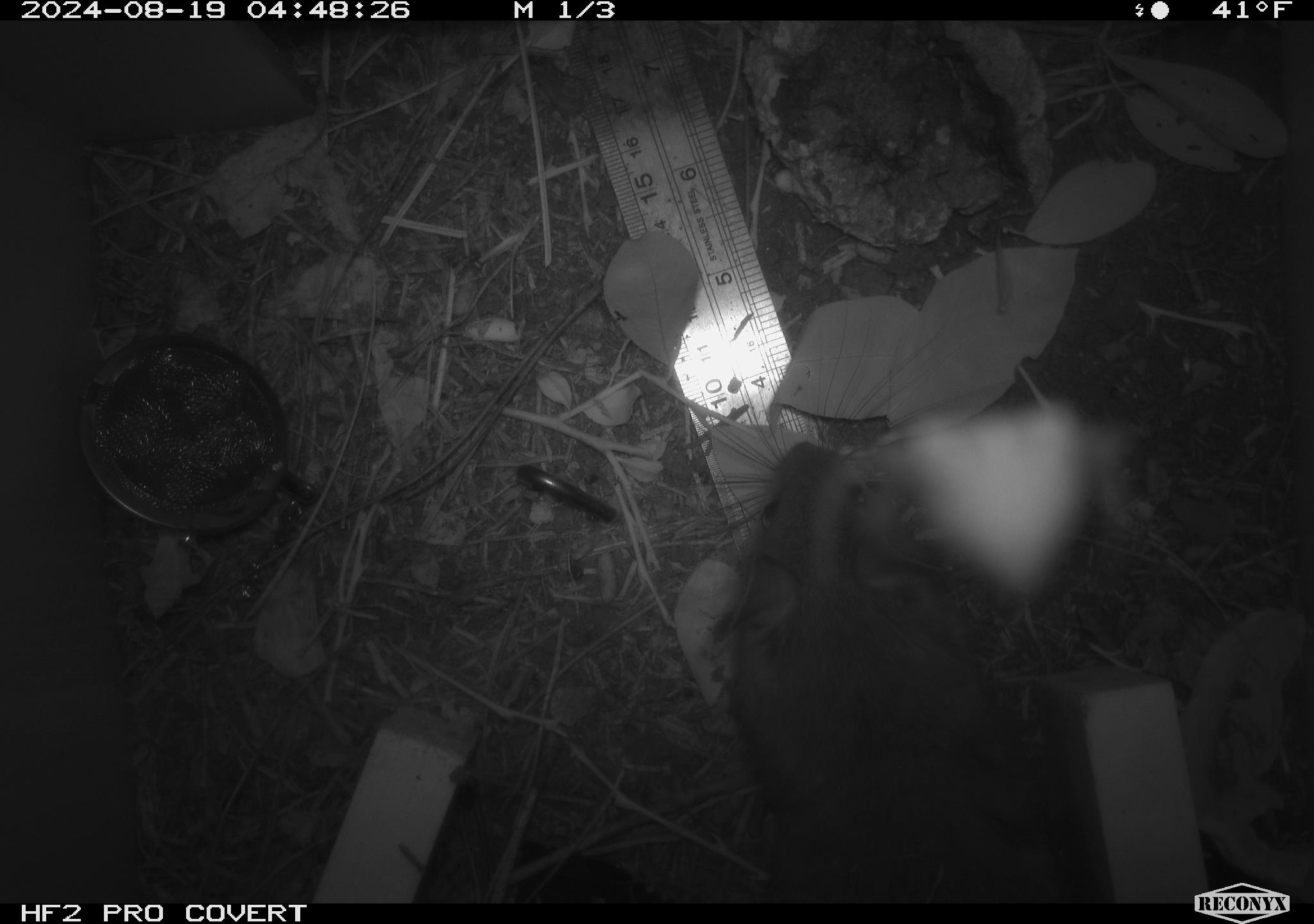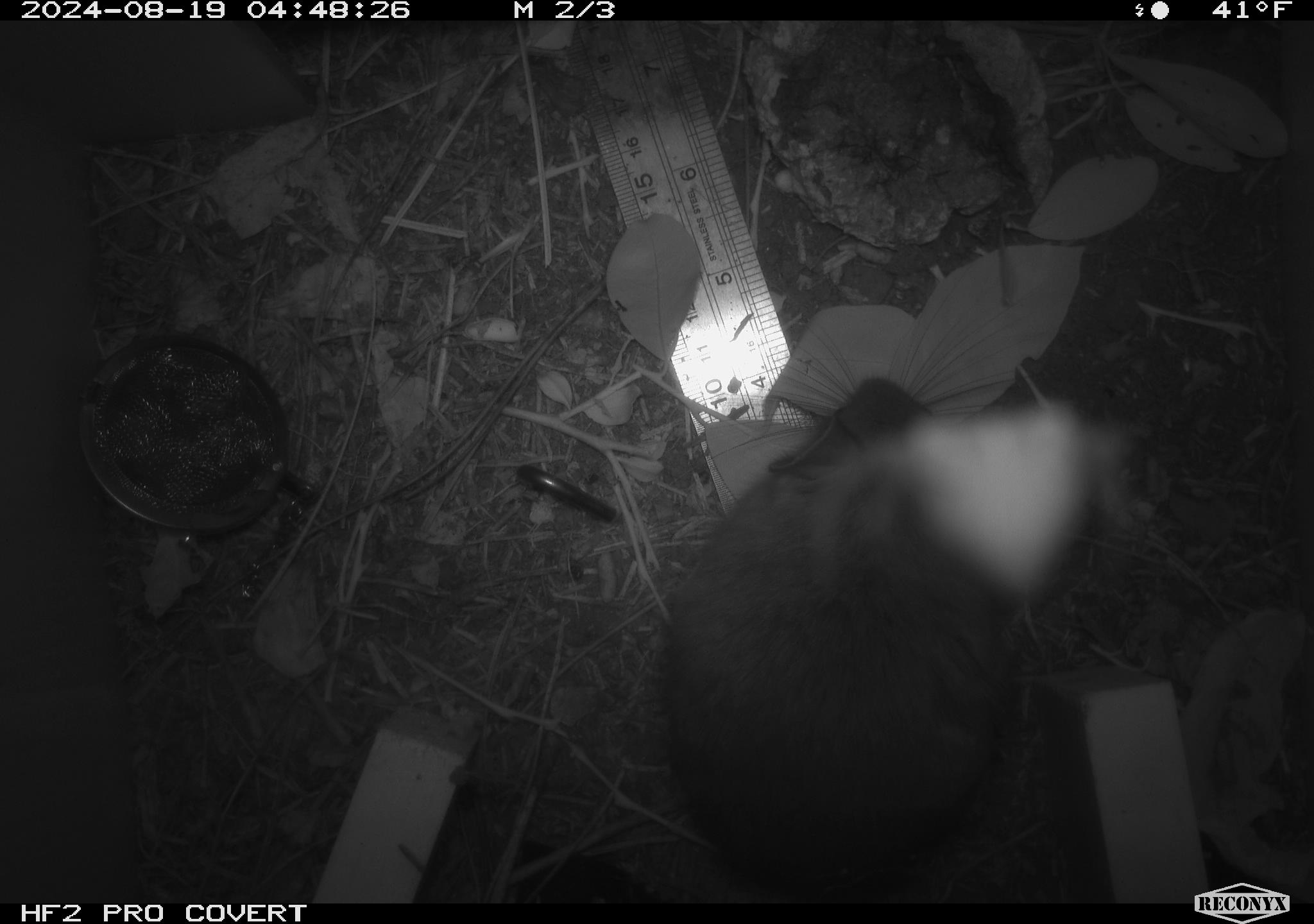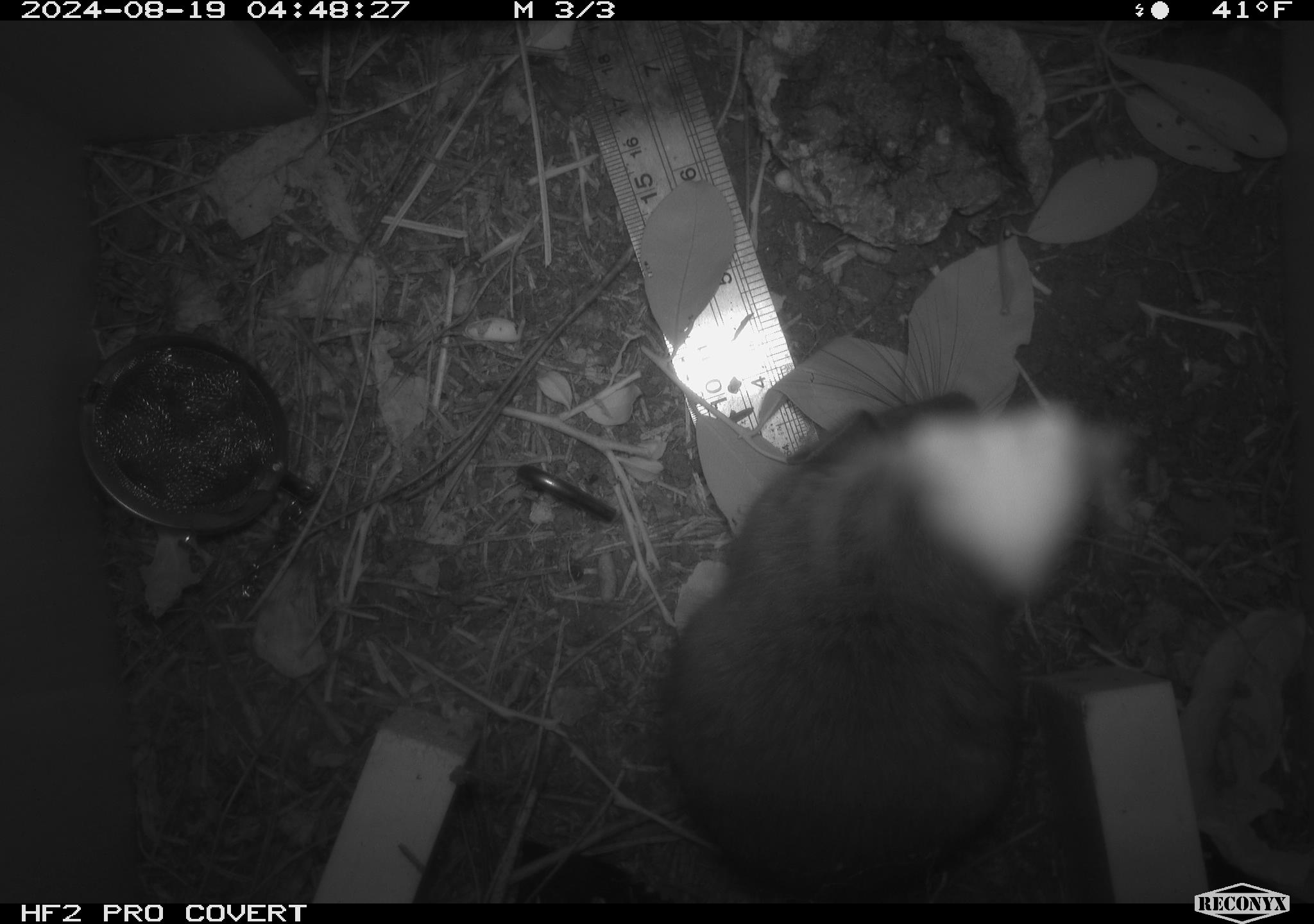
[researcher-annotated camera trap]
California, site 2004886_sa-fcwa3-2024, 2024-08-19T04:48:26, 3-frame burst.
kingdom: Animalia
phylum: Chordata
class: Mammalia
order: Rodentia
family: Cricetidae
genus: Neotoma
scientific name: Neotoma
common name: pack rat or woodrat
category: neotoma species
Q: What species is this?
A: Neotoma species (pack rat or woodrat) (Neotoma).